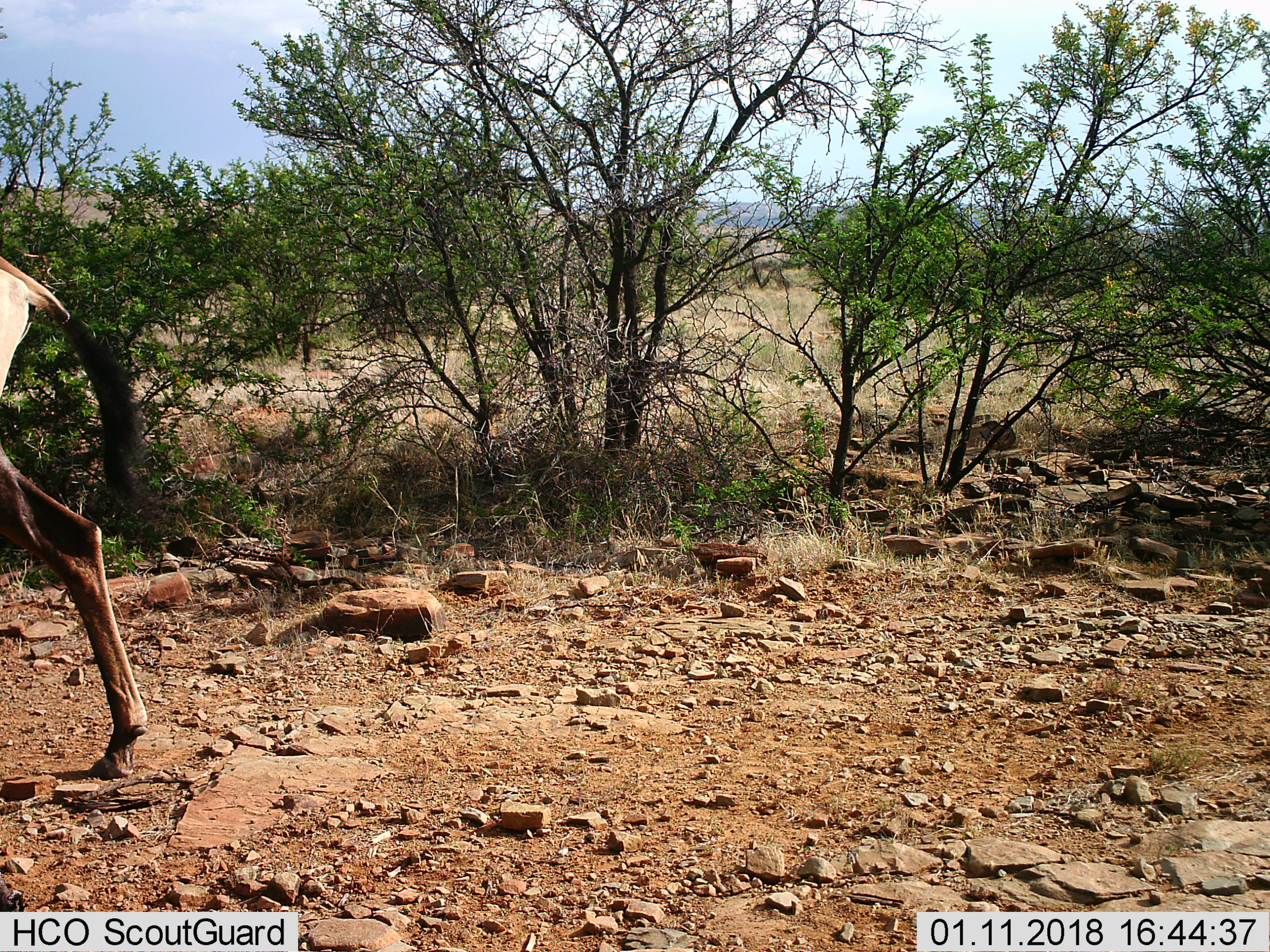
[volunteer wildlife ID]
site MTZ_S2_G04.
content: unidentified animal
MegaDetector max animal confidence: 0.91